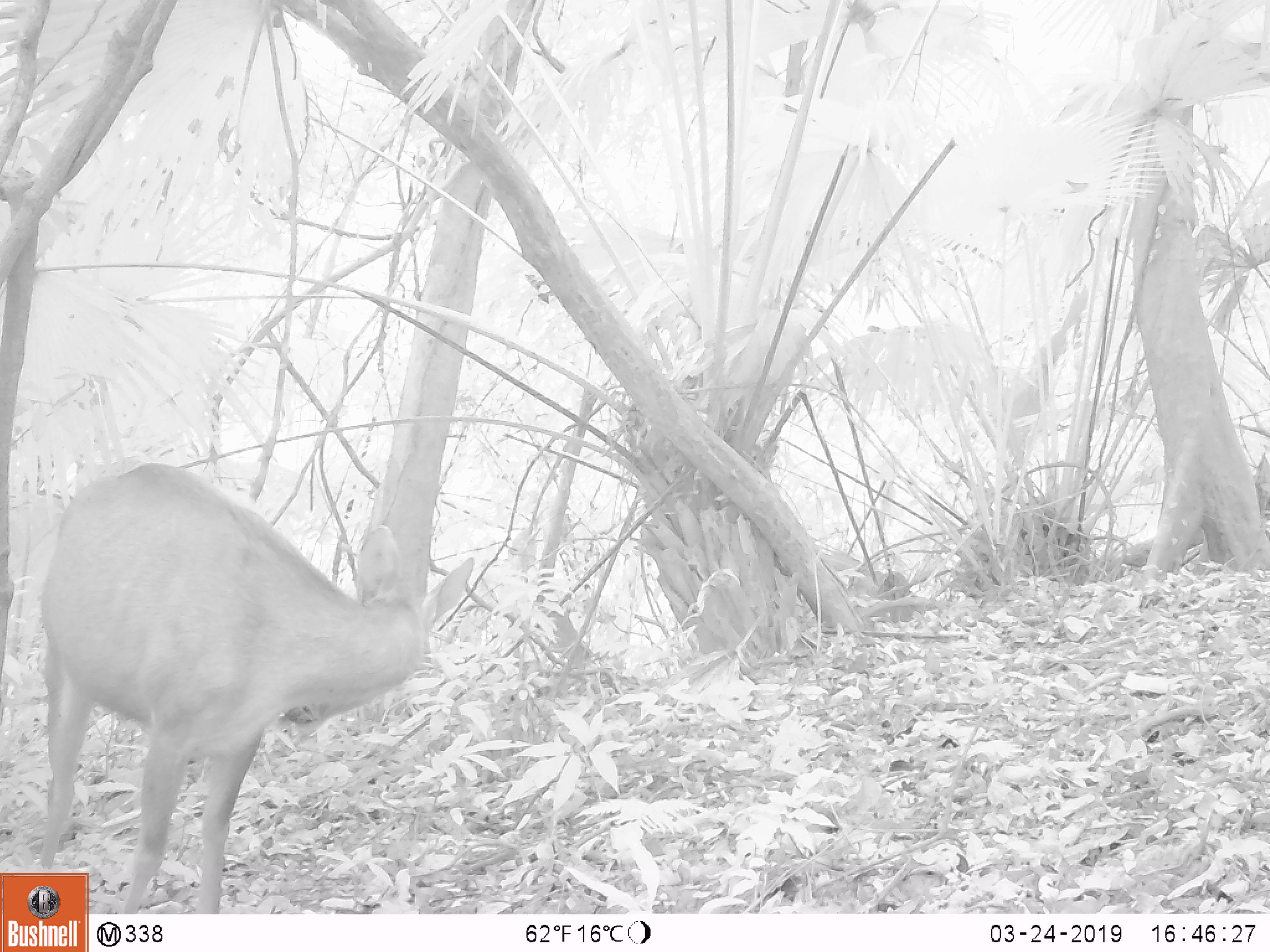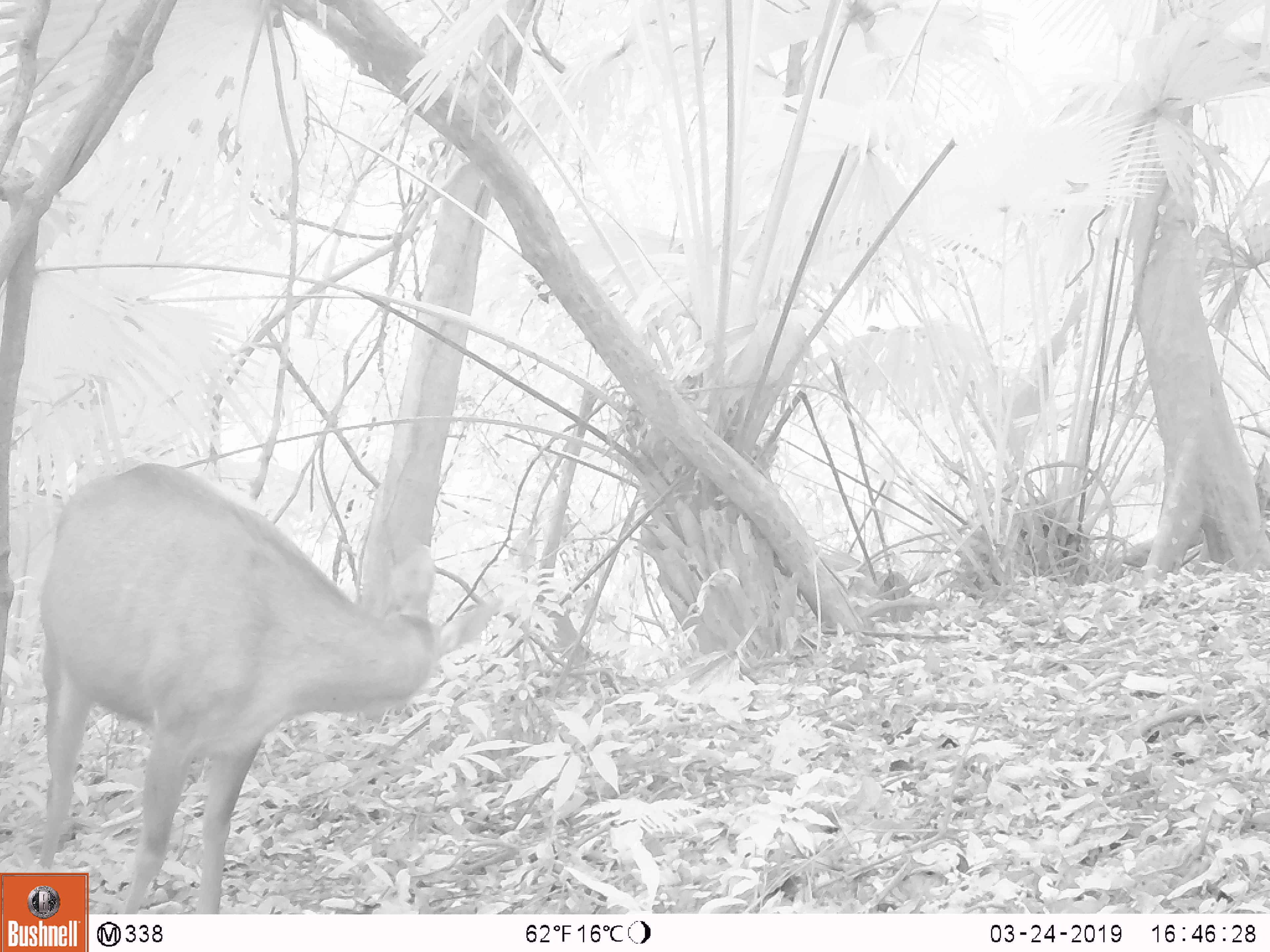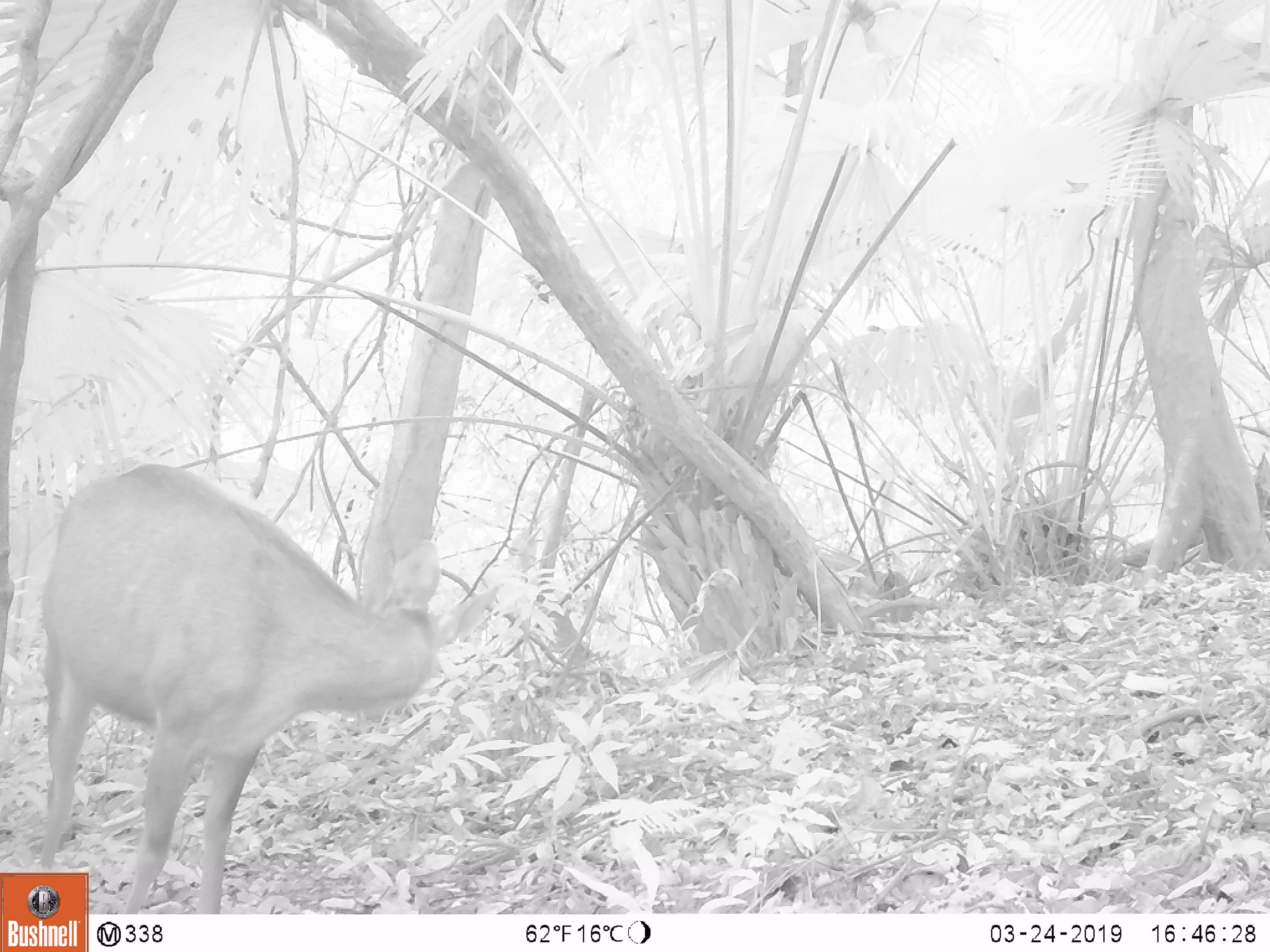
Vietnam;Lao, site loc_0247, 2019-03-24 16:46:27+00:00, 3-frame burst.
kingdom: Animalia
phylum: Chordata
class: Mammalia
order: Artiodactyla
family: Cervidae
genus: Rusa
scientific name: Rusa unicolor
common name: sambar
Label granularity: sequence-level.